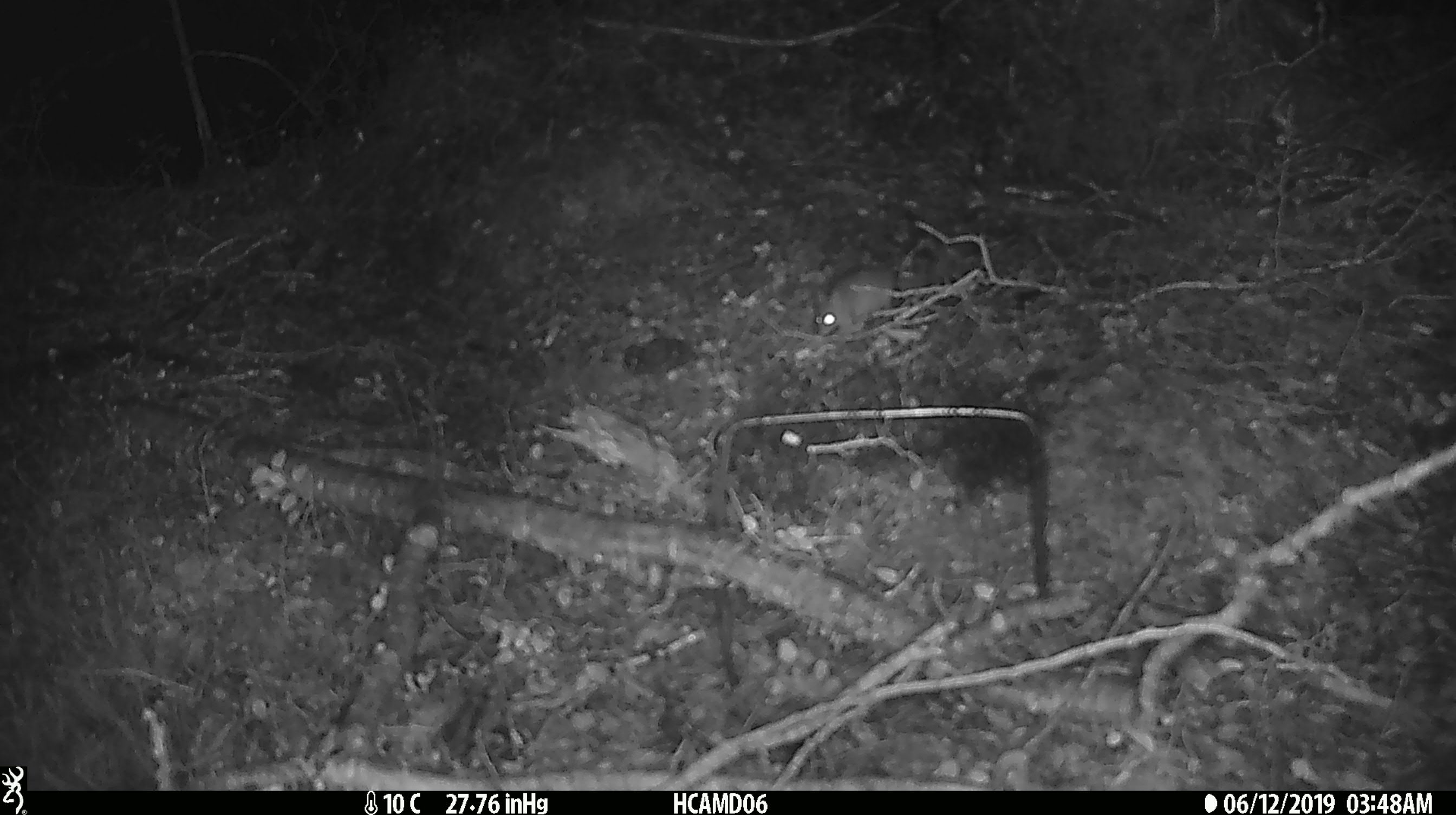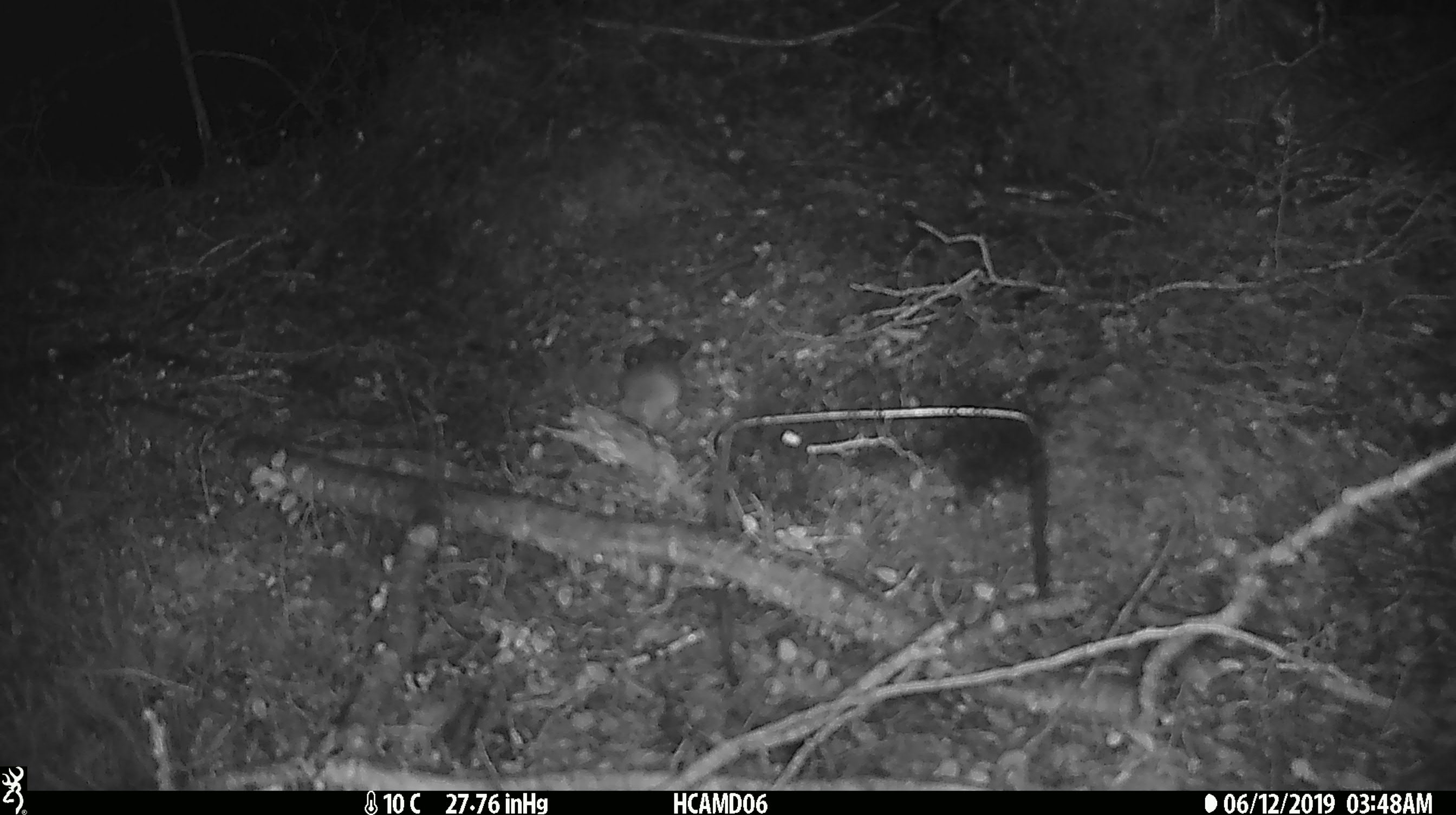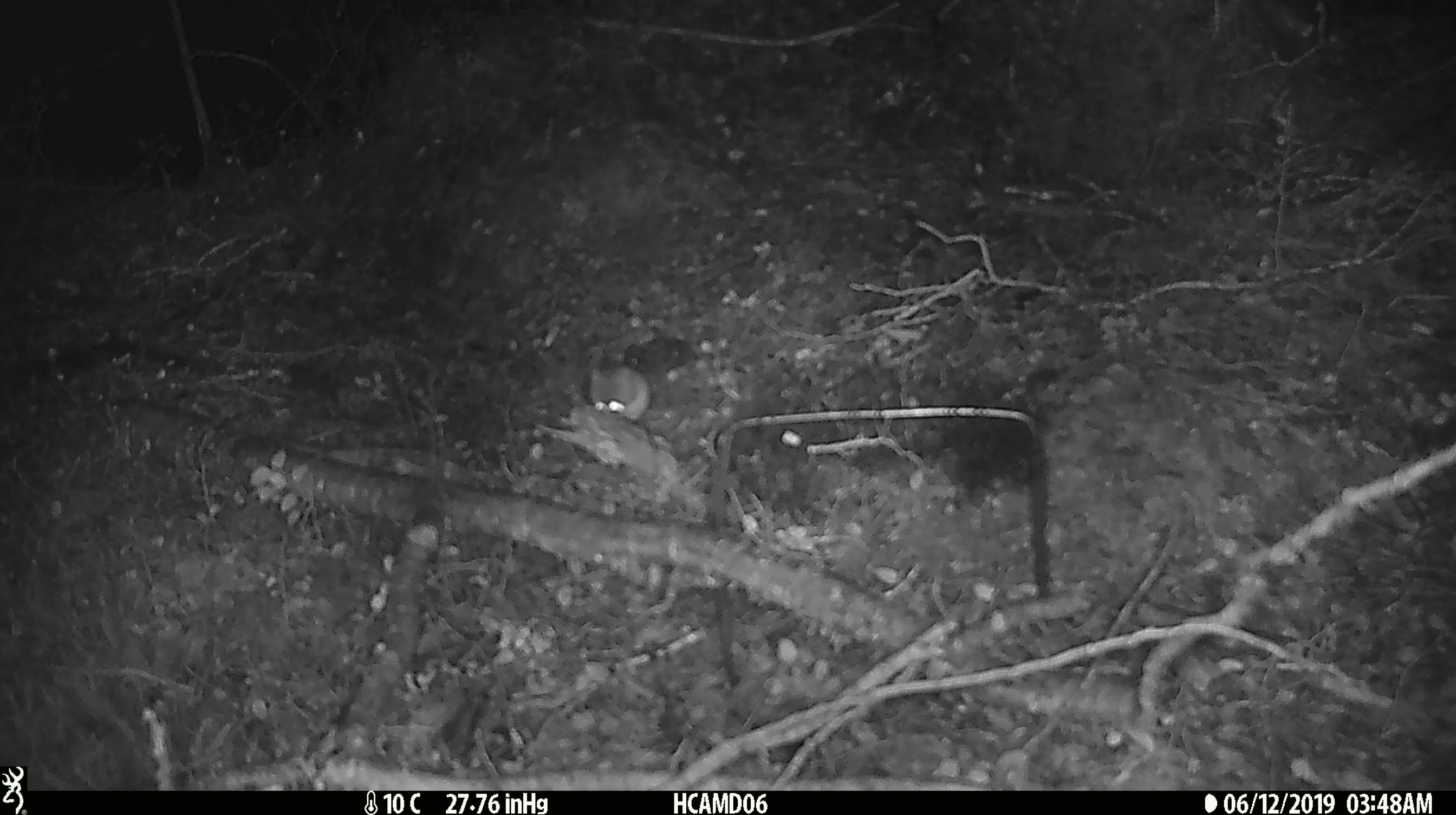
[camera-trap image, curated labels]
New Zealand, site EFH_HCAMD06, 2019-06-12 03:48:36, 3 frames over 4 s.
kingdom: Animalia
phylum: Chordata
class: Mammalia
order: Rodentia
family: Muridae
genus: Mus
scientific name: Mus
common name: mouse